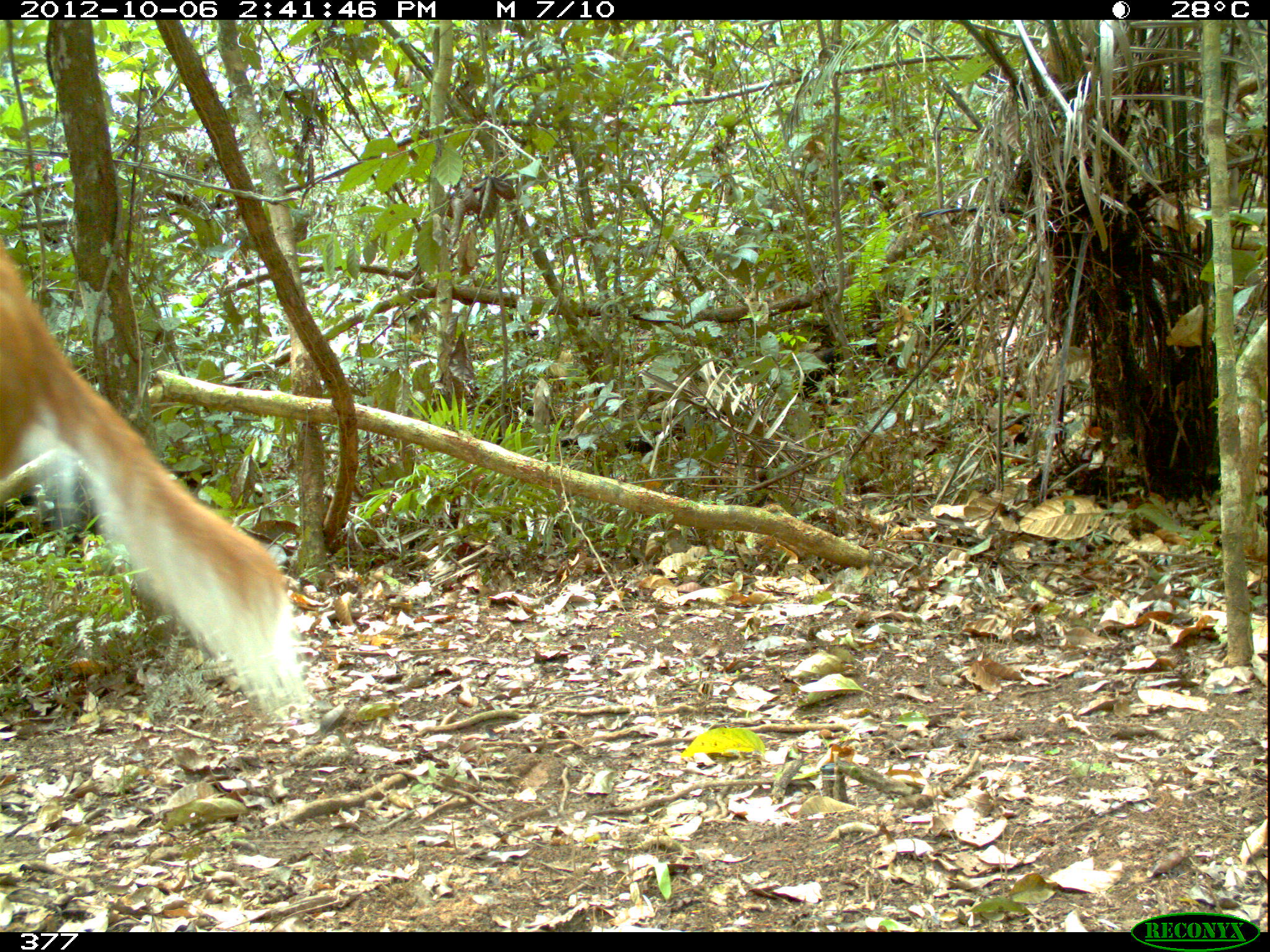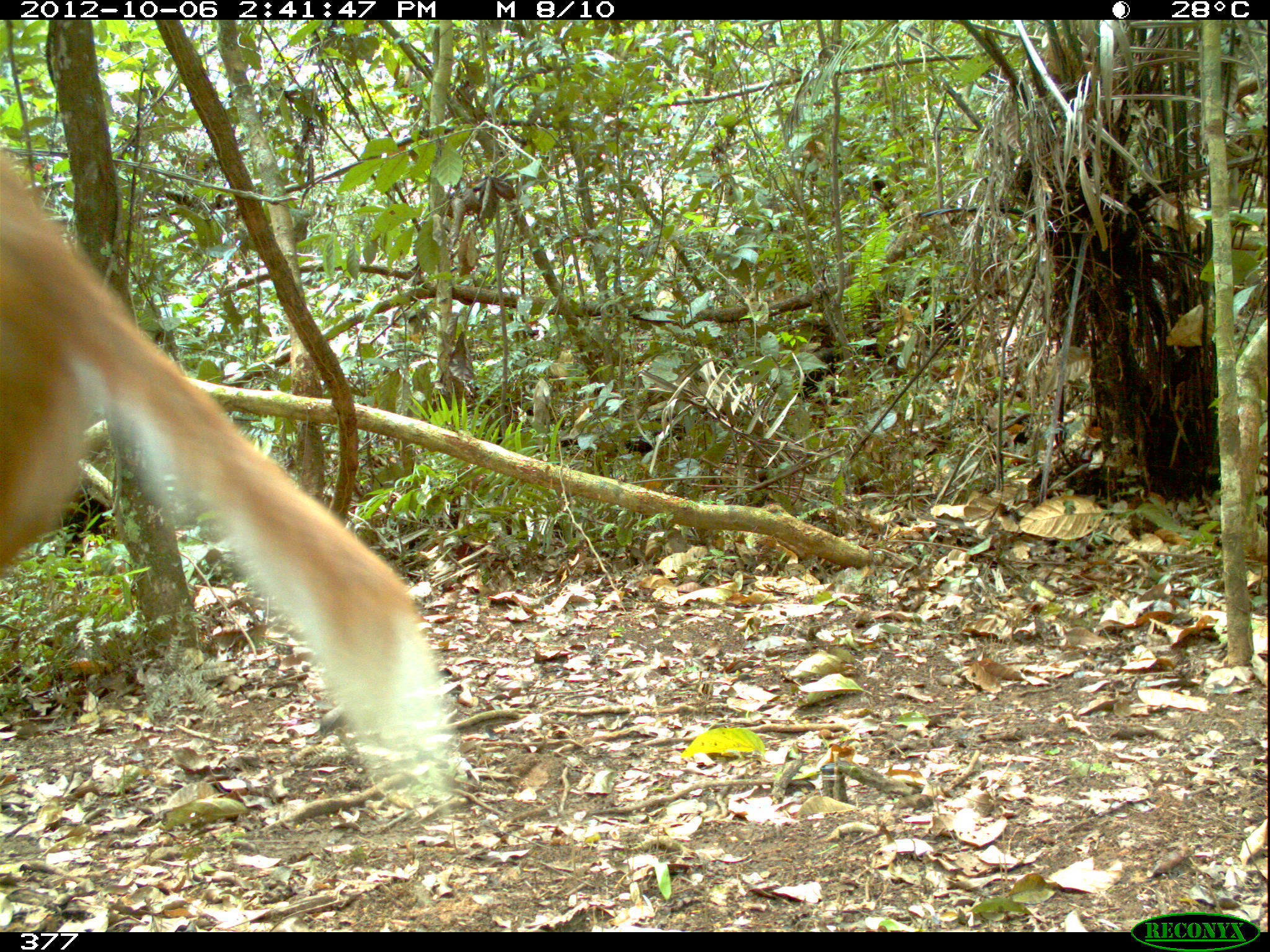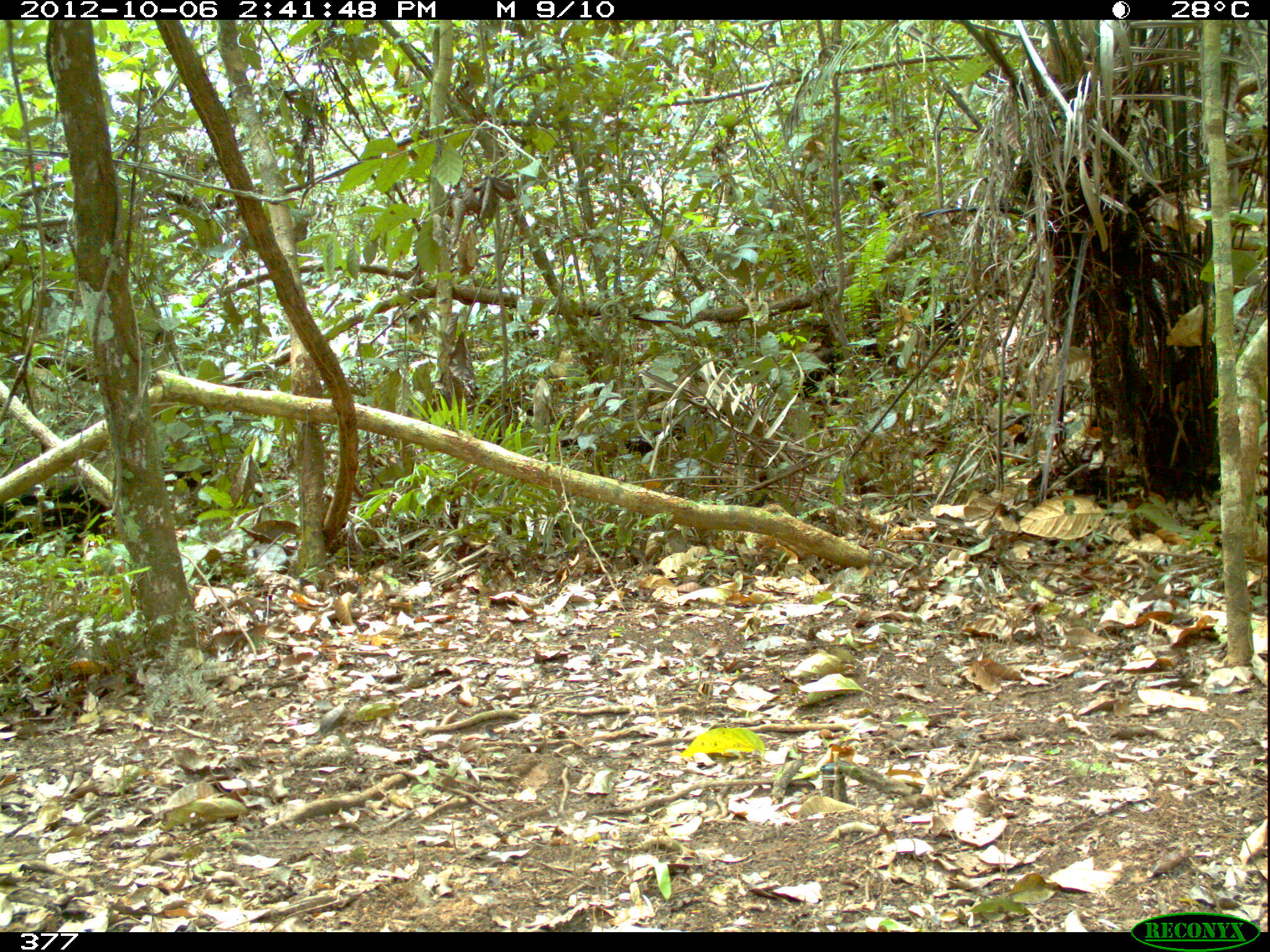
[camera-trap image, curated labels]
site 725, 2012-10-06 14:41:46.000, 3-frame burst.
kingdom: Animalia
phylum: Chordata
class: Mammalia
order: Artiodactyla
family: Cervidae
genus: Mazama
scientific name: Mazama americana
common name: red brocket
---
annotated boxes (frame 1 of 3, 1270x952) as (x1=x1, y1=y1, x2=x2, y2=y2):
mazama americana: (x1=0, y1=242, x2=302, y2=707)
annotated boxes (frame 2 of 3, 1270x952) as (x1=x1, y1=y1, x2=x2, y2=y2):
mazama americana: (x1=0, y1=145, x2=459, y2=816)